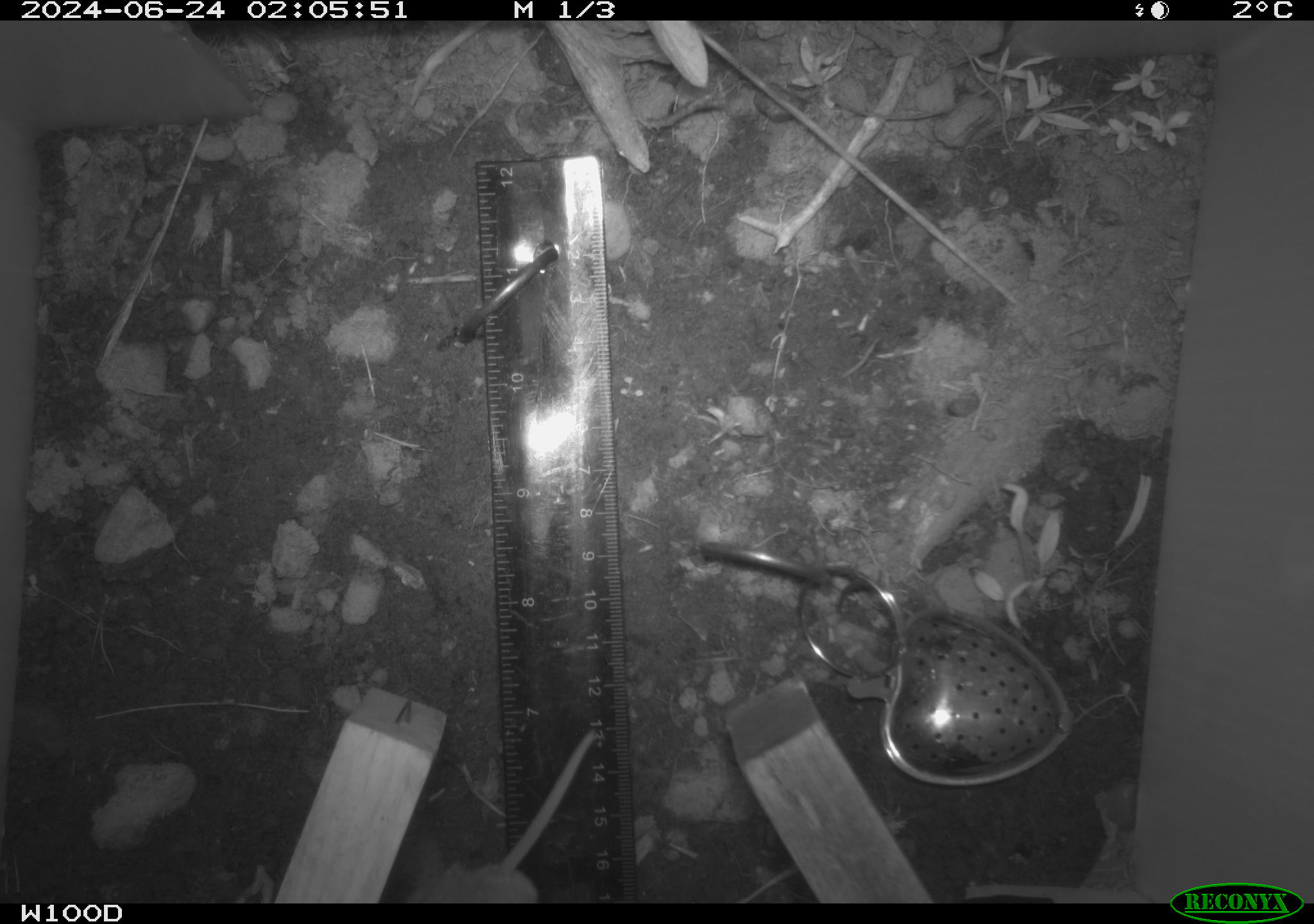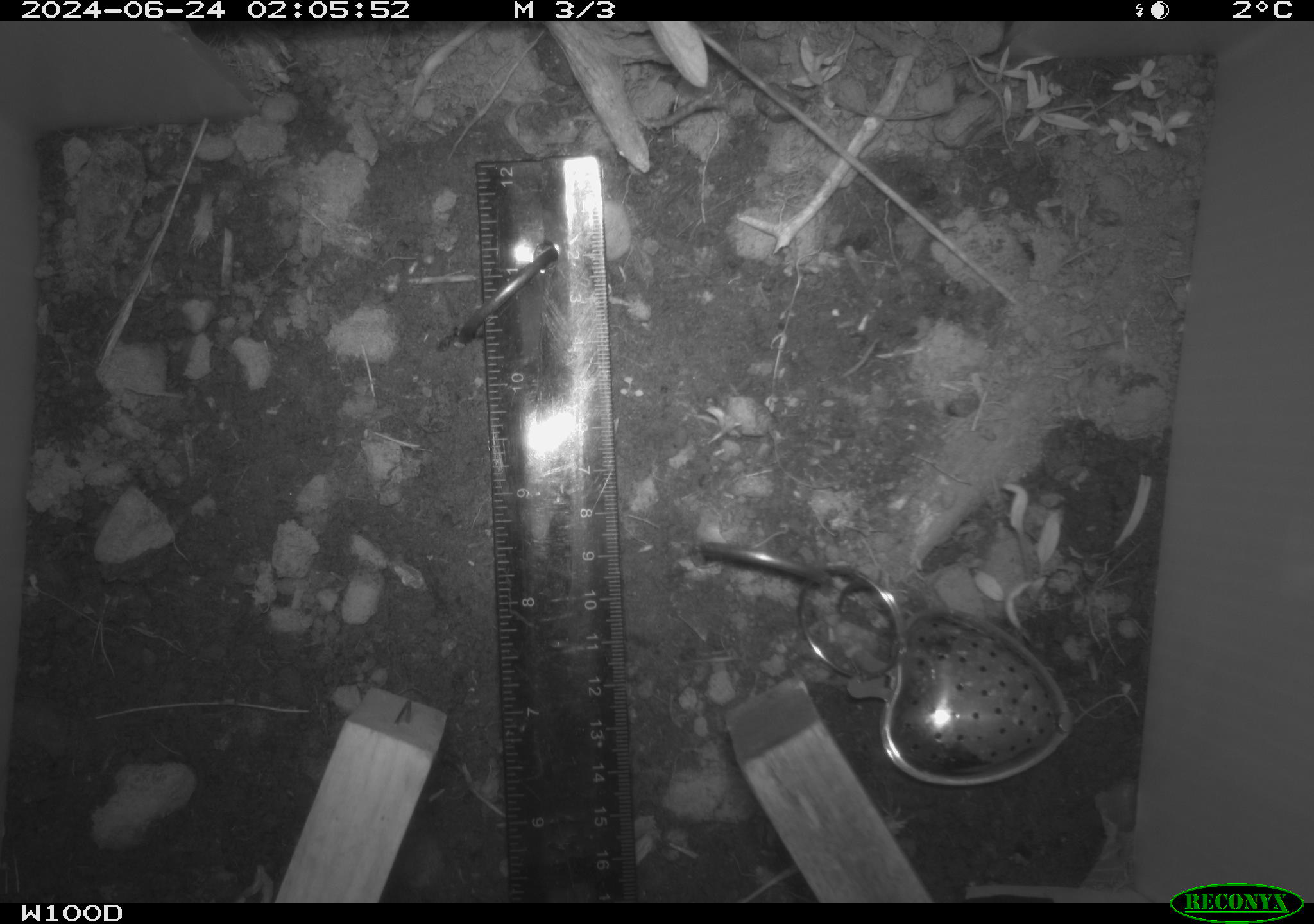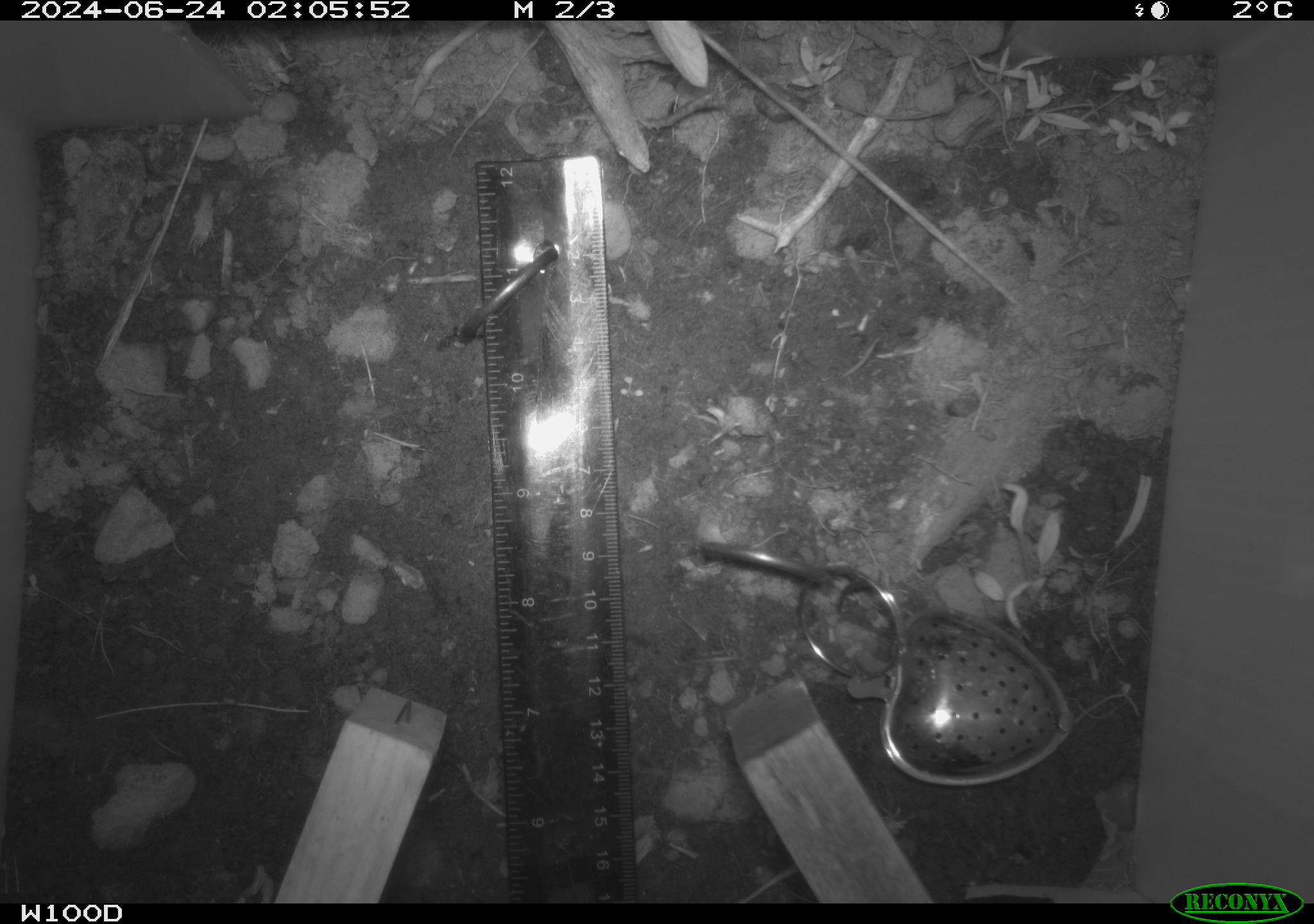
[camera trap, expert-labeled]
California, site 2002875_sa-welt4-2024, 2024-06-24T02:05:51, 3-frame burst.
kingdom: Animalia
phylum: Chordata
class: Mammalia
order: Rodentia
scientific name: Rodentia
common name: rodent